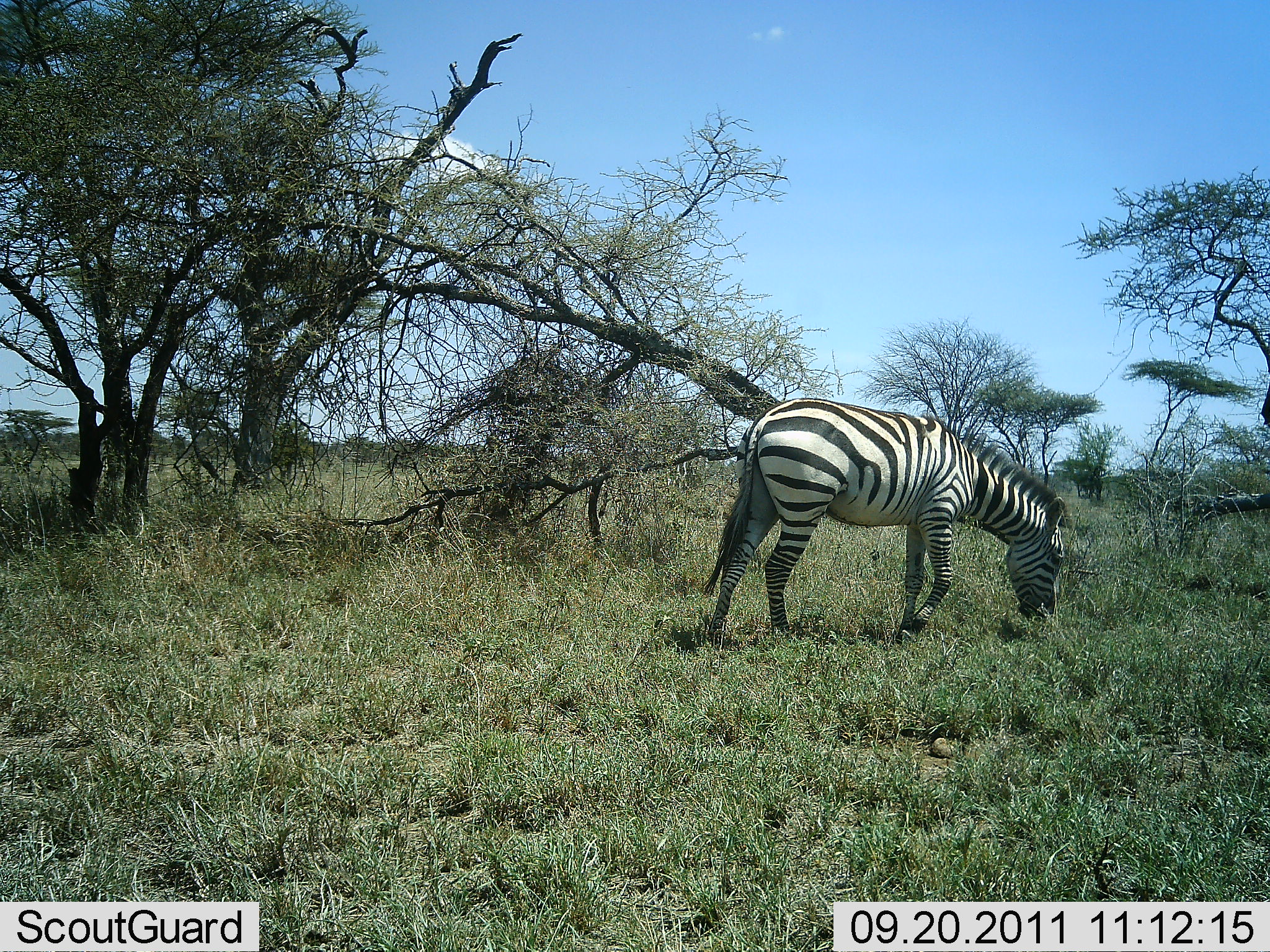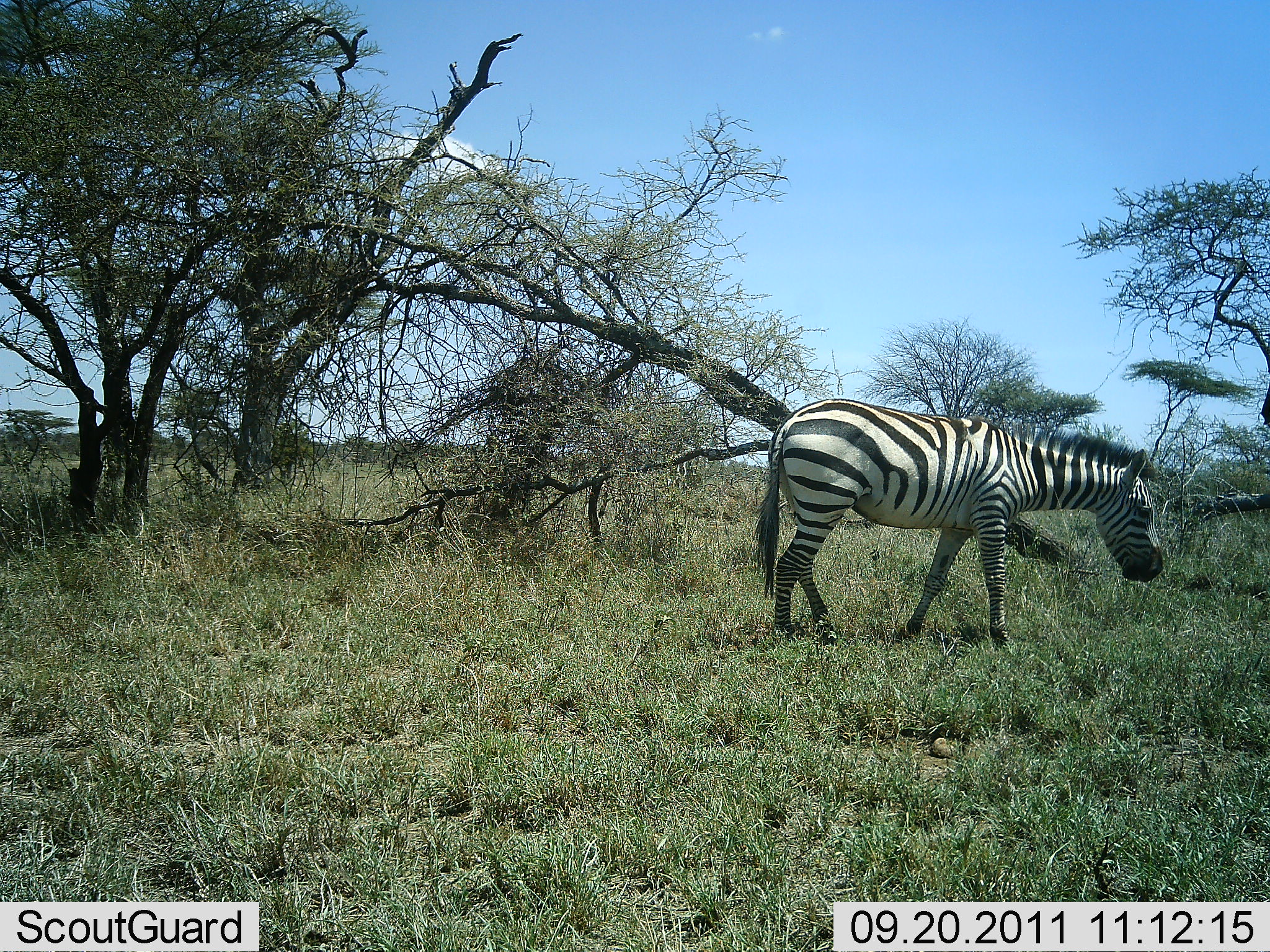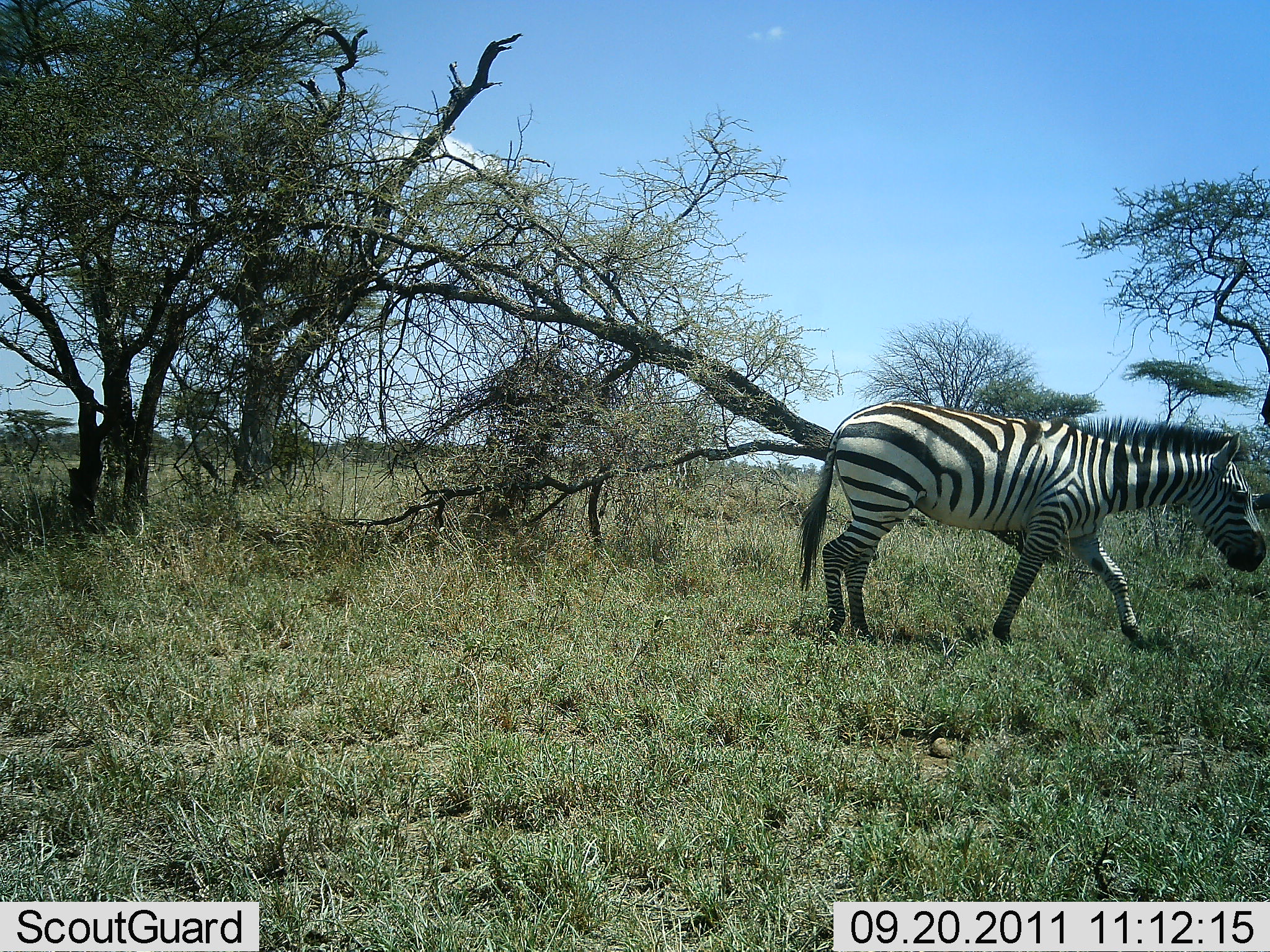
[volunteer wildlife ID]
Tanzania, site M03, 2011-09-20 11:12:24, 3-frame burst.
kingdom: Animalia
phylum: Chordata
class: Mammalia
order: Perissodactyla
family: Equidae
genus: Equus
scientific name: Equus quagga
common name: plains zebra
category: zebra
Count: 1.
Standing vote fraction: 20%.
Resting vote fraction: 0%.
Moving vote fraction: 60%.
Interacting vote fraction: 0%.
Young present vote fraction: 0%.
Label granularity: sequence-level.